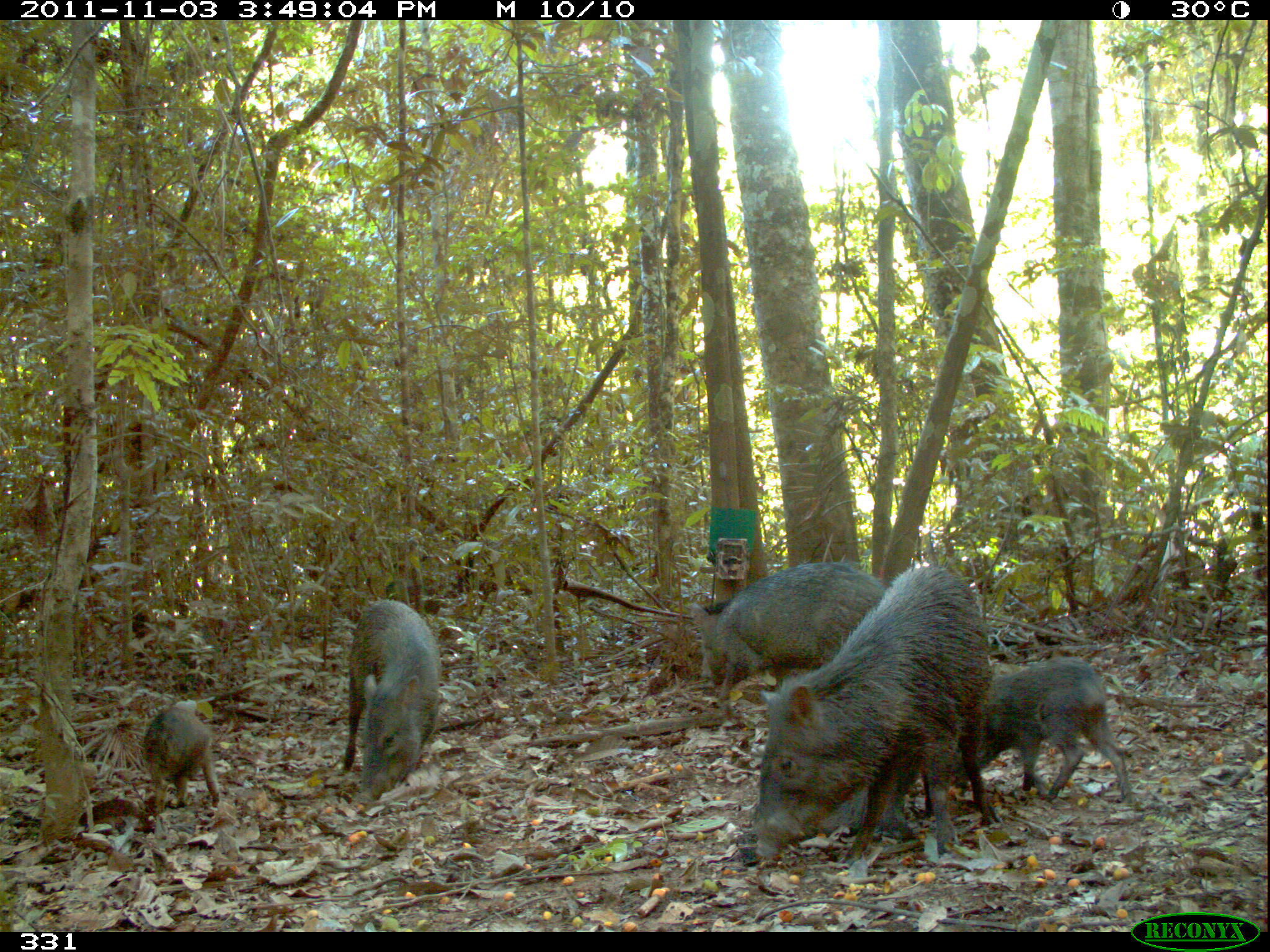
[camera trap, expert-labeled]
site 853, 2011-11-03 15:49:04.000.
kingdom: Animalia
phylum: Chordata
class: Mammalia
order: Artiodactyla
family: Tayassuidae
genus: Pecari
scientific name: Pecari tajacu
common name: collared peccary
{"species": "Pecari tajacu (collared peccary)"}